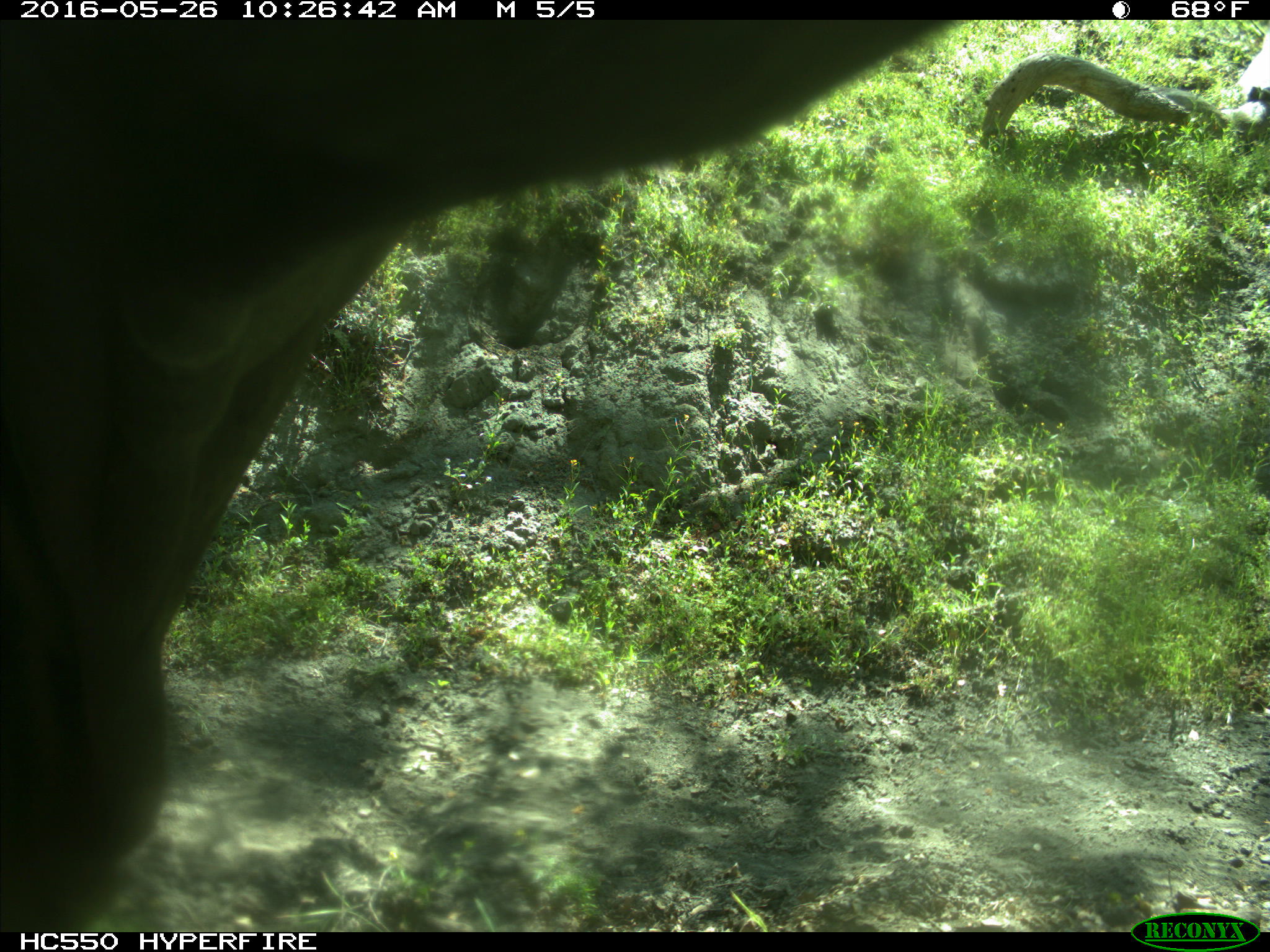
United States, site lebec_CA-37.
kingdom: Animalia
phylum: Chordata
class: Mammalia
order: Artiodactyla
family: Bovidae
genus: Bos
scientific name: Bos taurus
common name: domestic cow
Bos taurus (domestic cow).